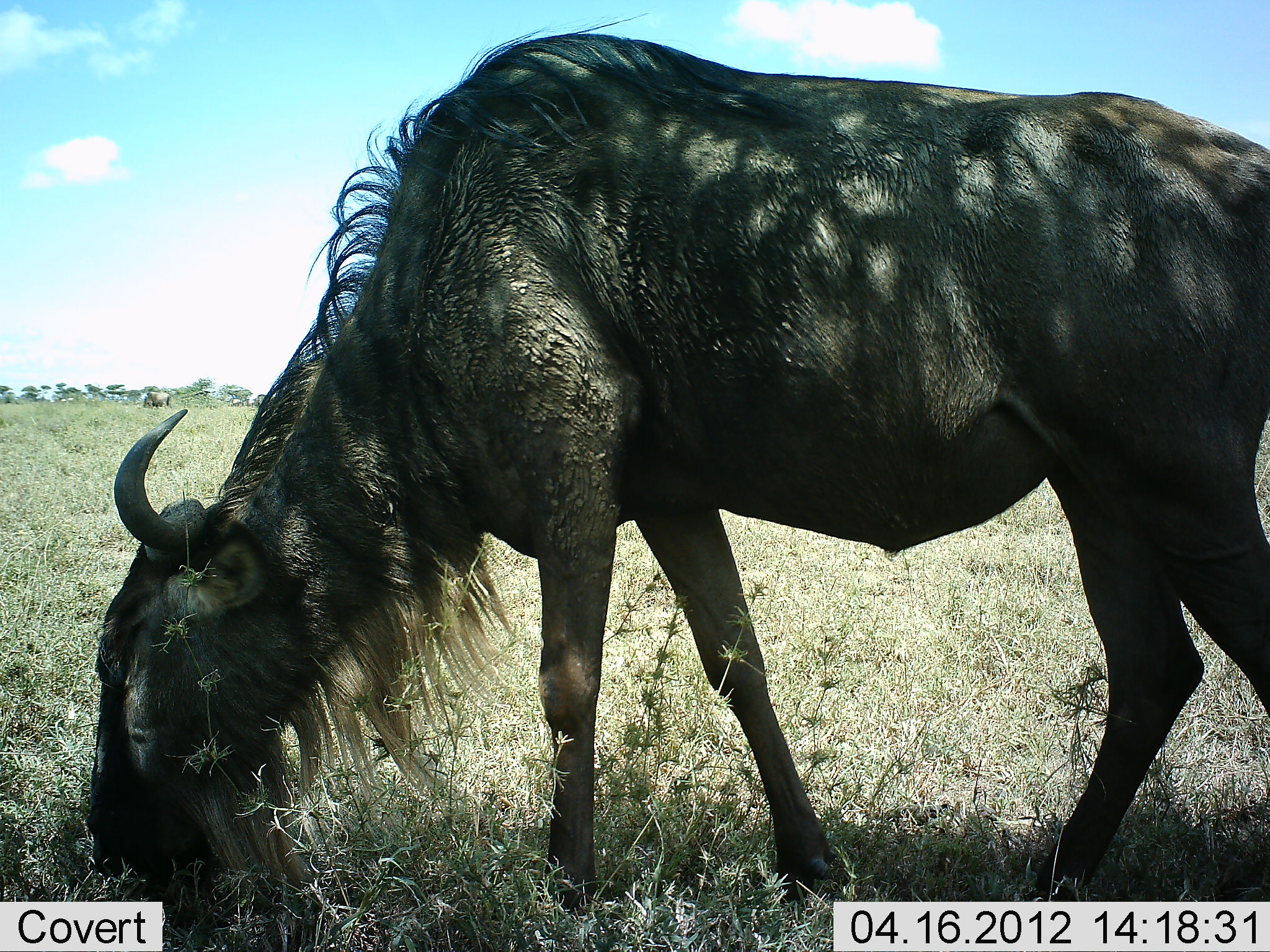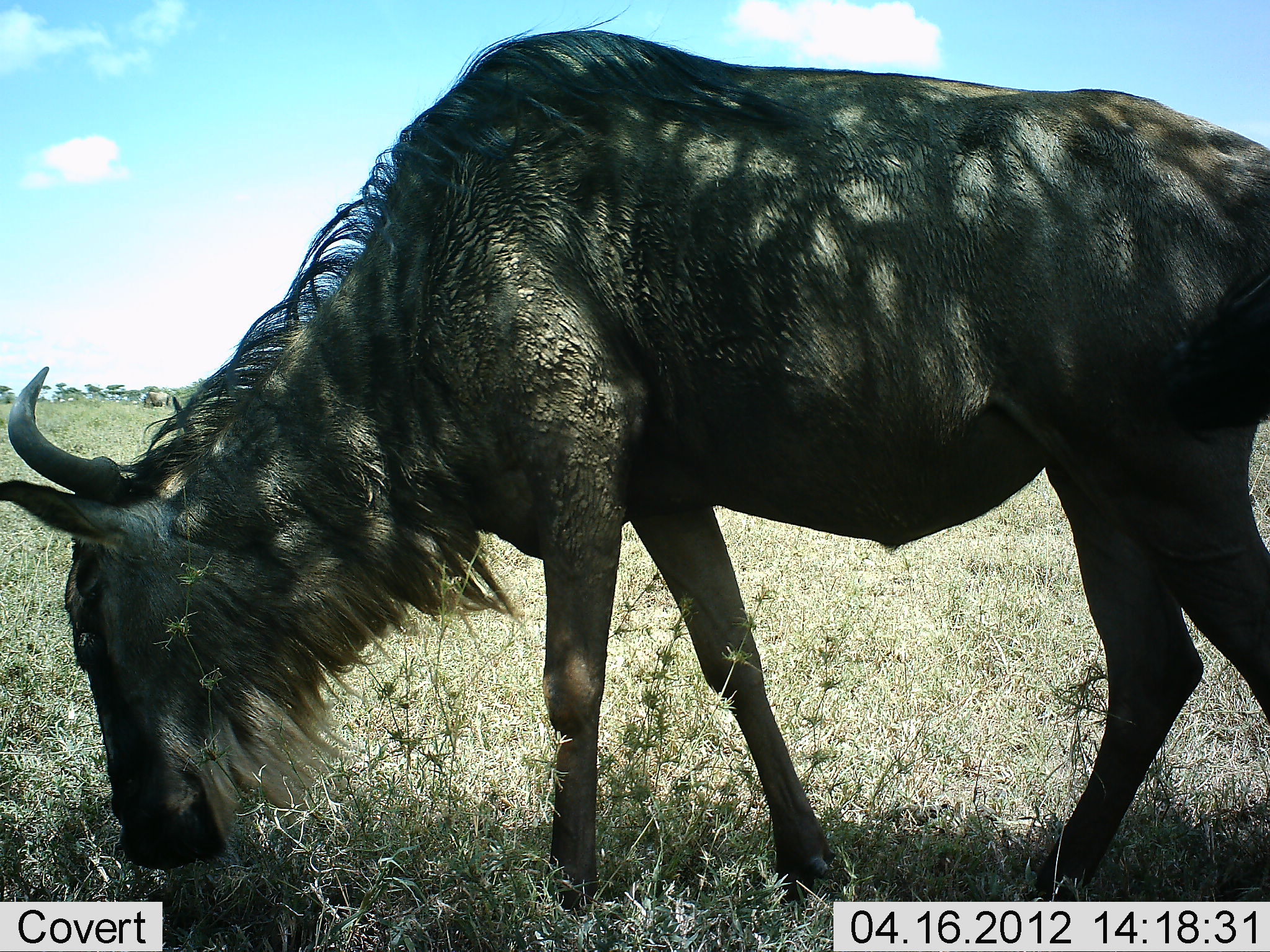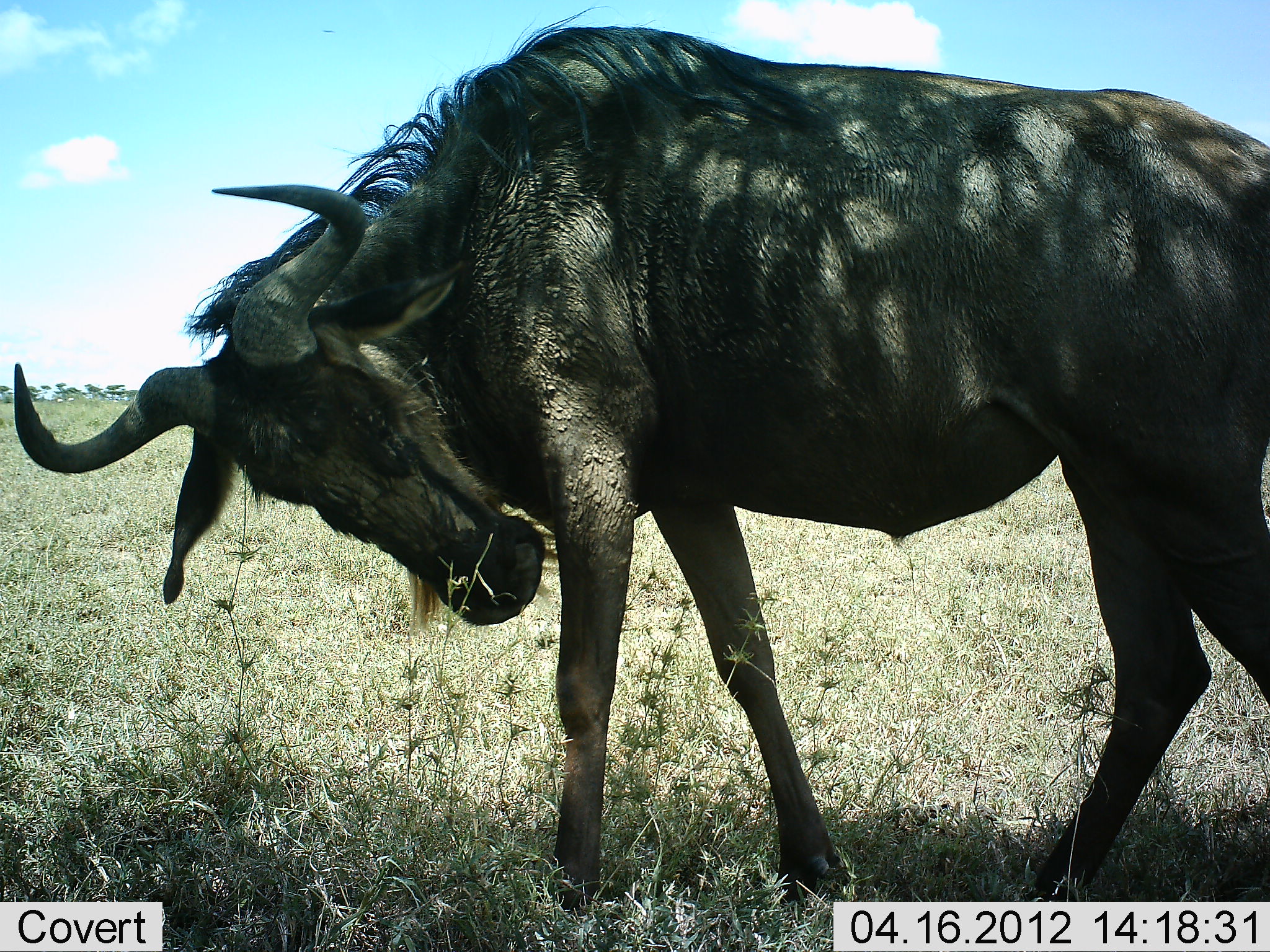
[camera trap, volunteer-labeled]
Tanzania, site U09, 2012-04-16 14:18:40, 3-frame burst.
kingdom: Animalia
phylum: Chordata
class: Mammalia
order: Artiodactyla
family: Bovidae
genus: Connochaetes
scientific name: Connochaetes taurinus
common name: blue wildebeest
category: wildebeest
Wildebeest (blue wildebeest) (Connochaetes taurinus), count 1. Behavior (volunteer vote fractions): standing 18%, resting 0%, moving 4%, interacting 0%. Young present (vote fraction): 0%. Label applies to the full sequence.